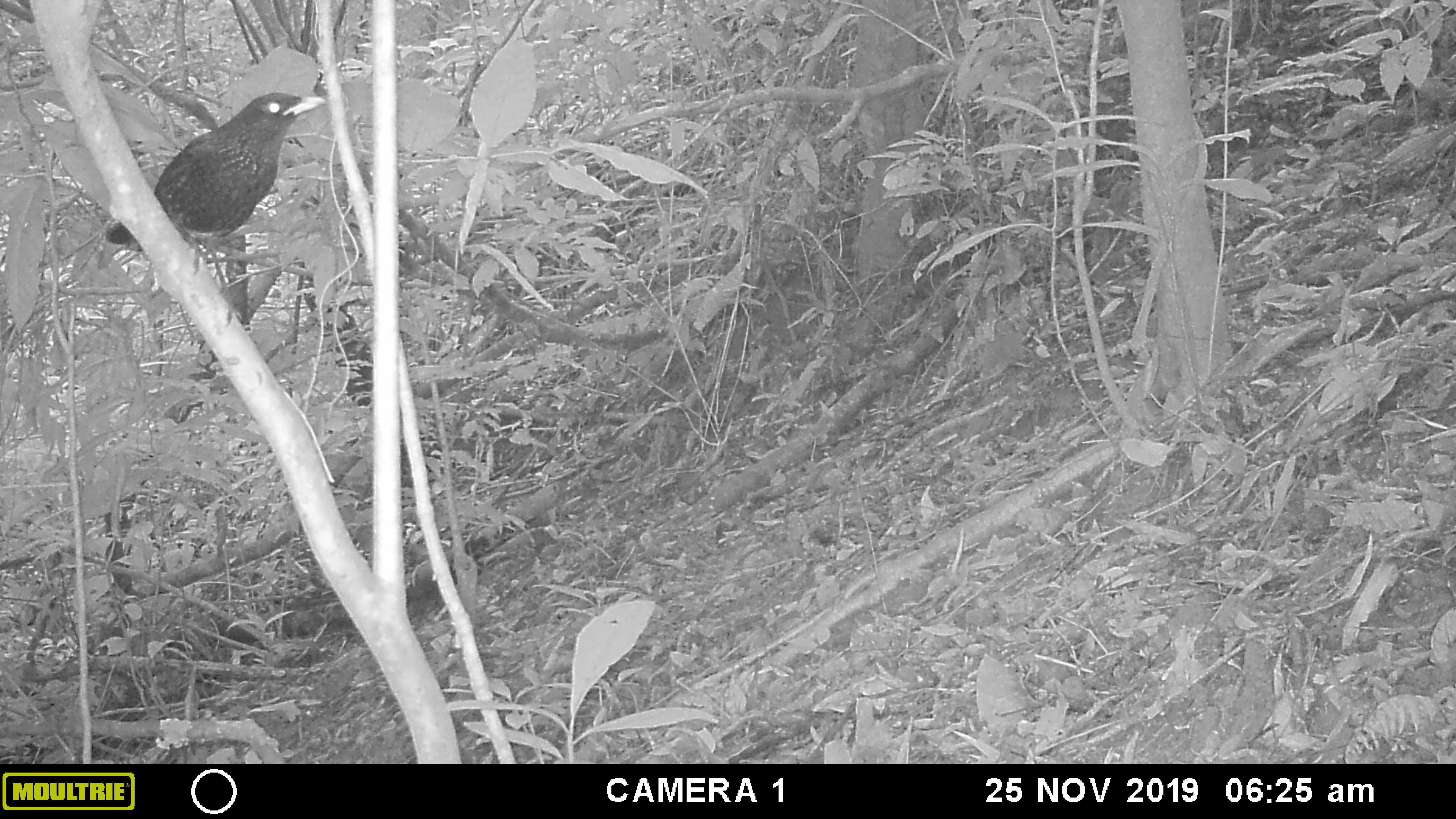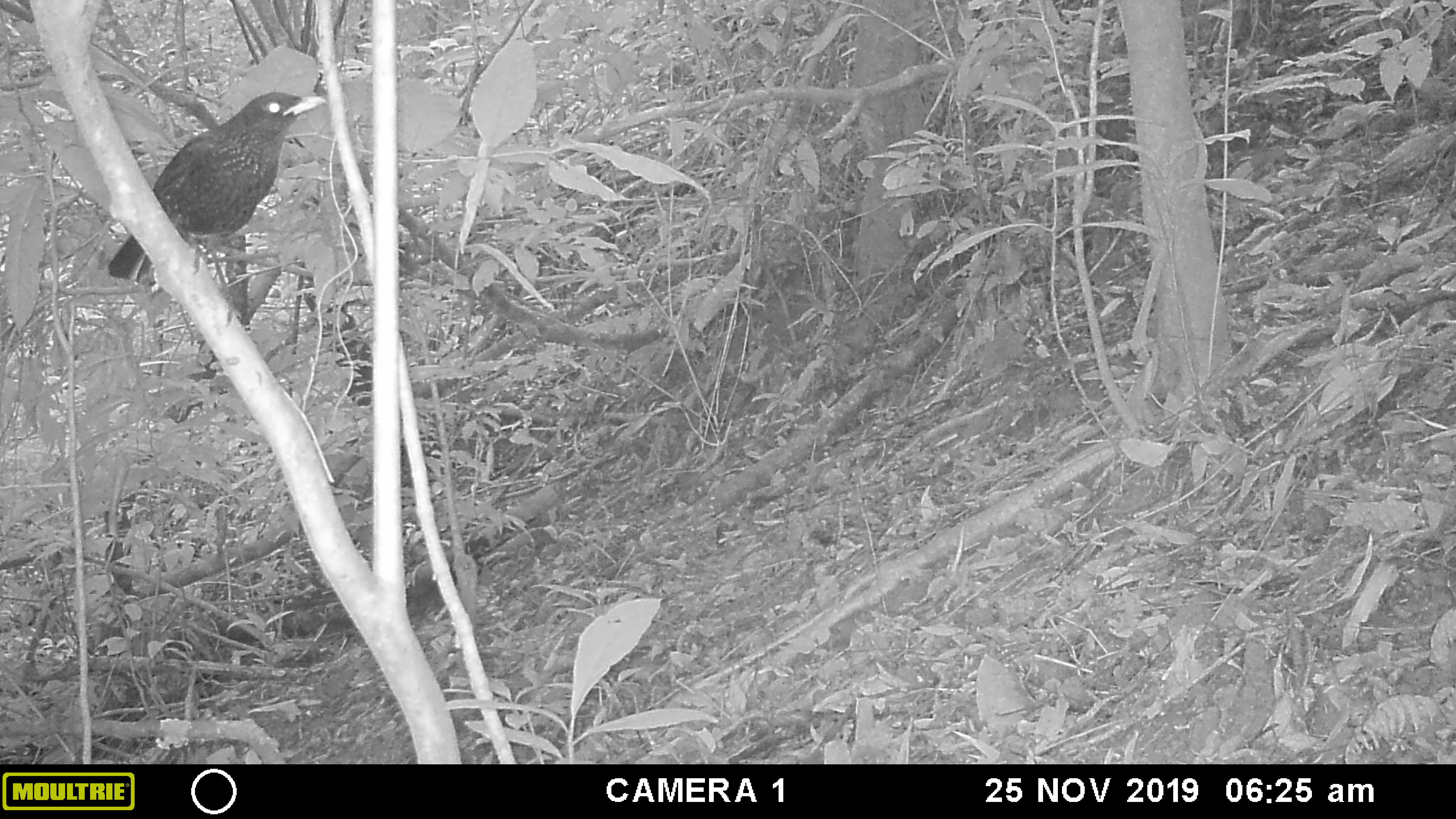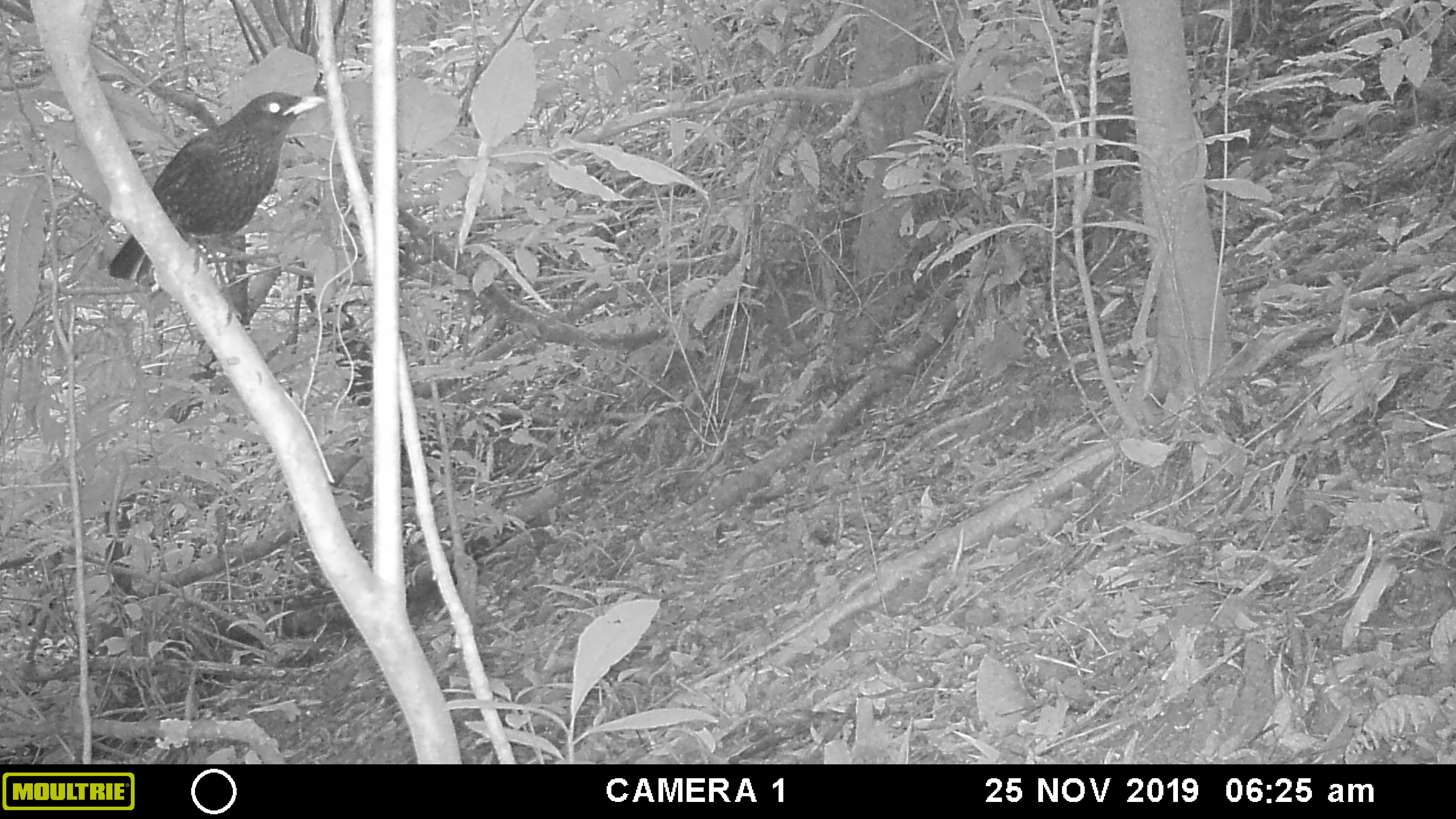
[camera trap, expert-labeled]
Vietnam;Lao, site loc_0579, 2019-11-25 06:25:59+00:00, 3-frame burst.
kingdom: Animalia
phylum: Chordata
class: Aves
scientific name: Aves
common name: bird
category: unidentified bird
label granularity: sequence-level